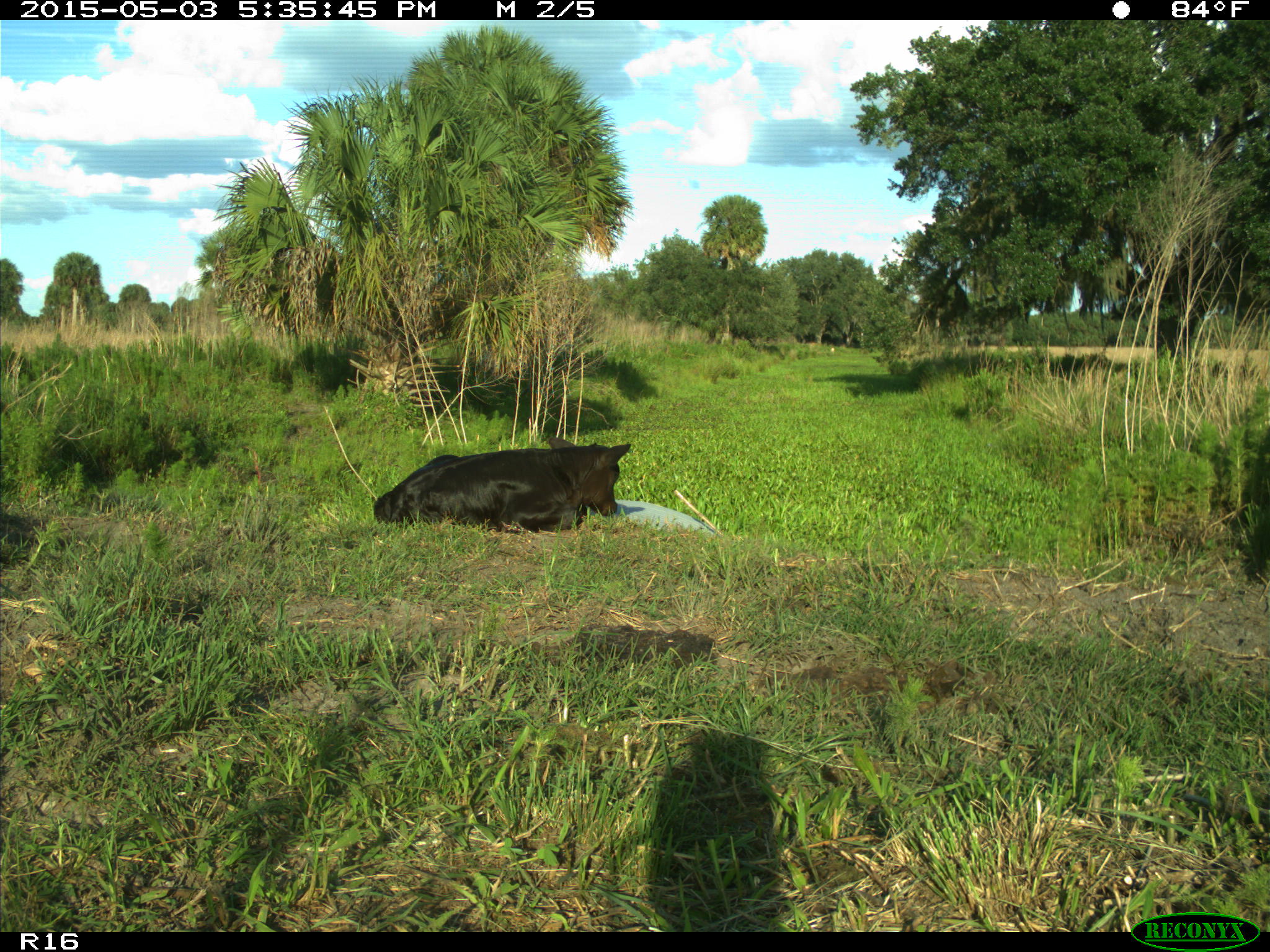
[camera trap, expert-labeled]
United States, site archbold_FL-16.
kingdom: Animalia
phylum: Chordata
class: Mammalia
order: Artiodactyla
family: Bovidae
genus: Bos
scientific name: Bos taurus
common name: domestic cow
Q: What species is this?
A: Bos taurus (domestic cow).